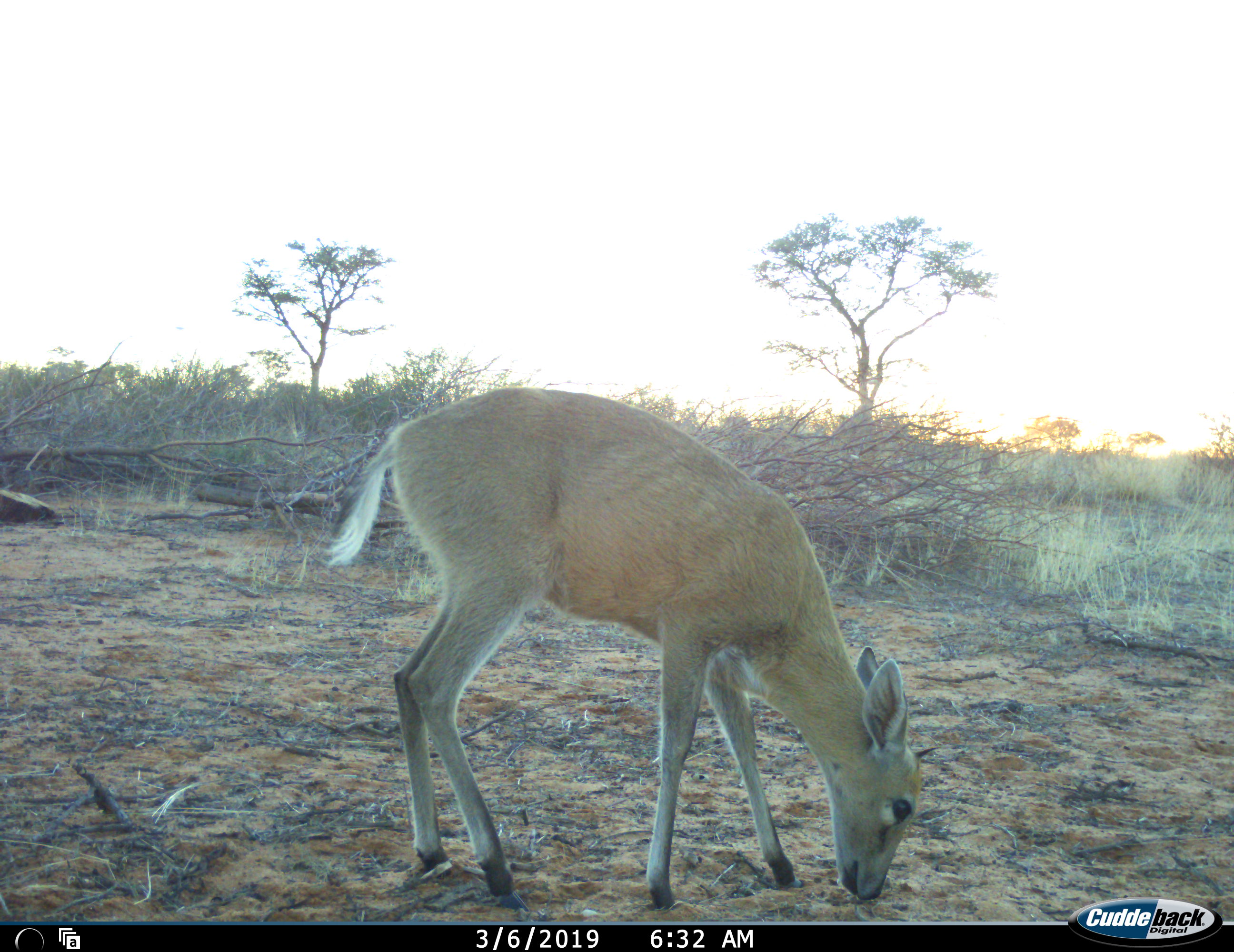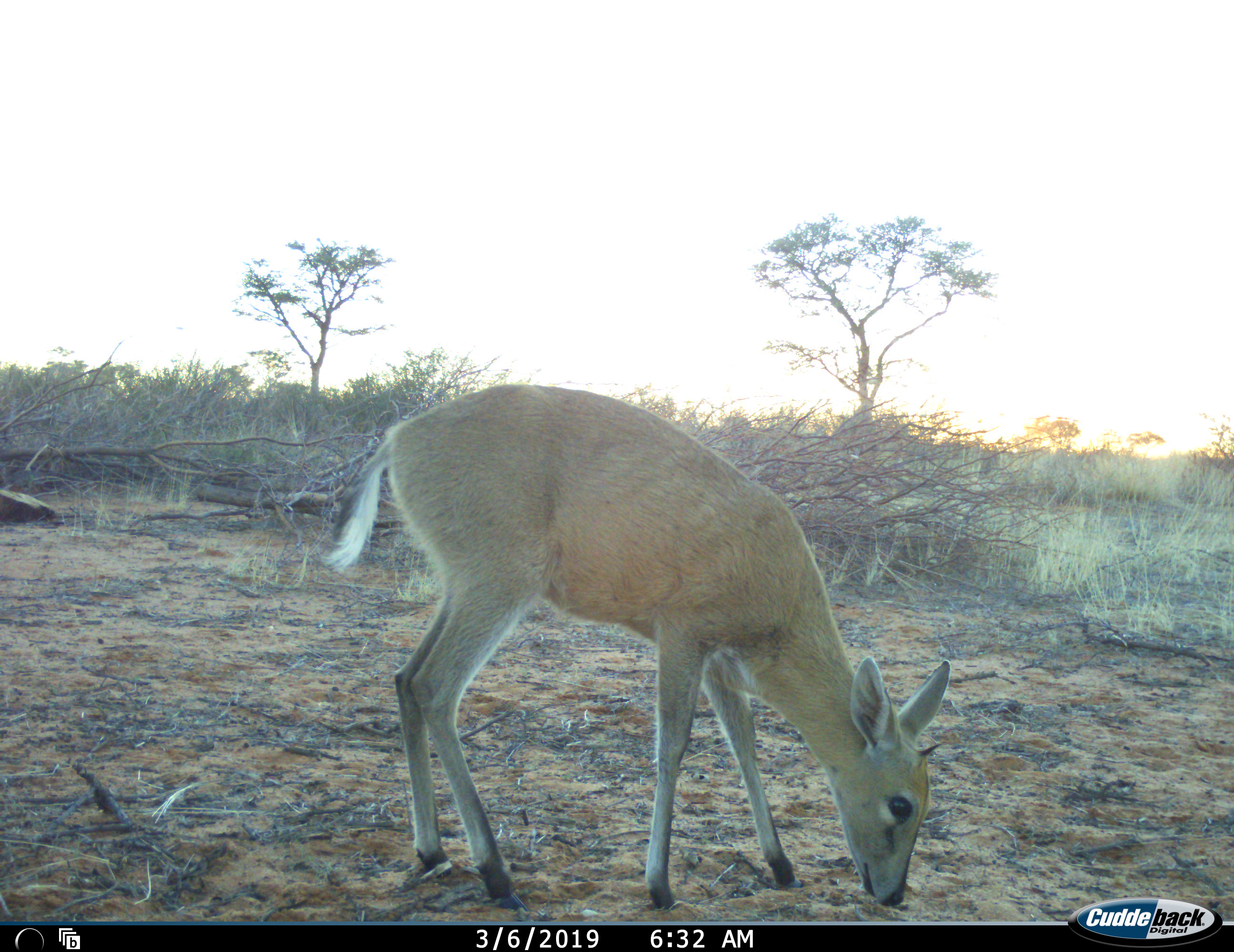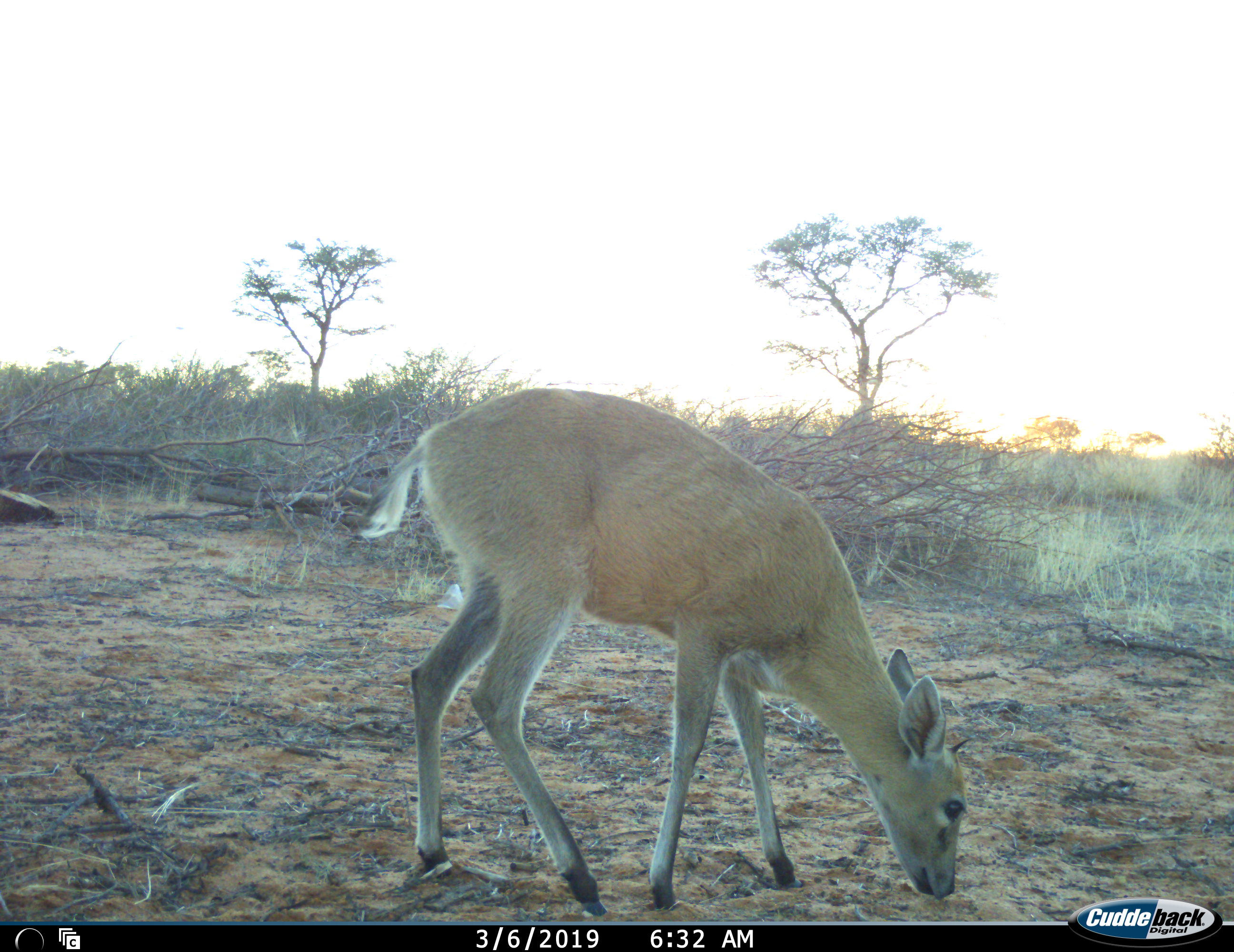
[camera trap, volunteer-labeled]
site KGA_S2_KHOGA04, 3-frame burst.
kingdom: Animalia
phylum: Chordata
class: Mammalia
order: Artiodactyla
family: Bovidae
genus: Sylvicapra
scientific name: Sylvicapra grimmia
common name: common duiker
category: duikercommongrey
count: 1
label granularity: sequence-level